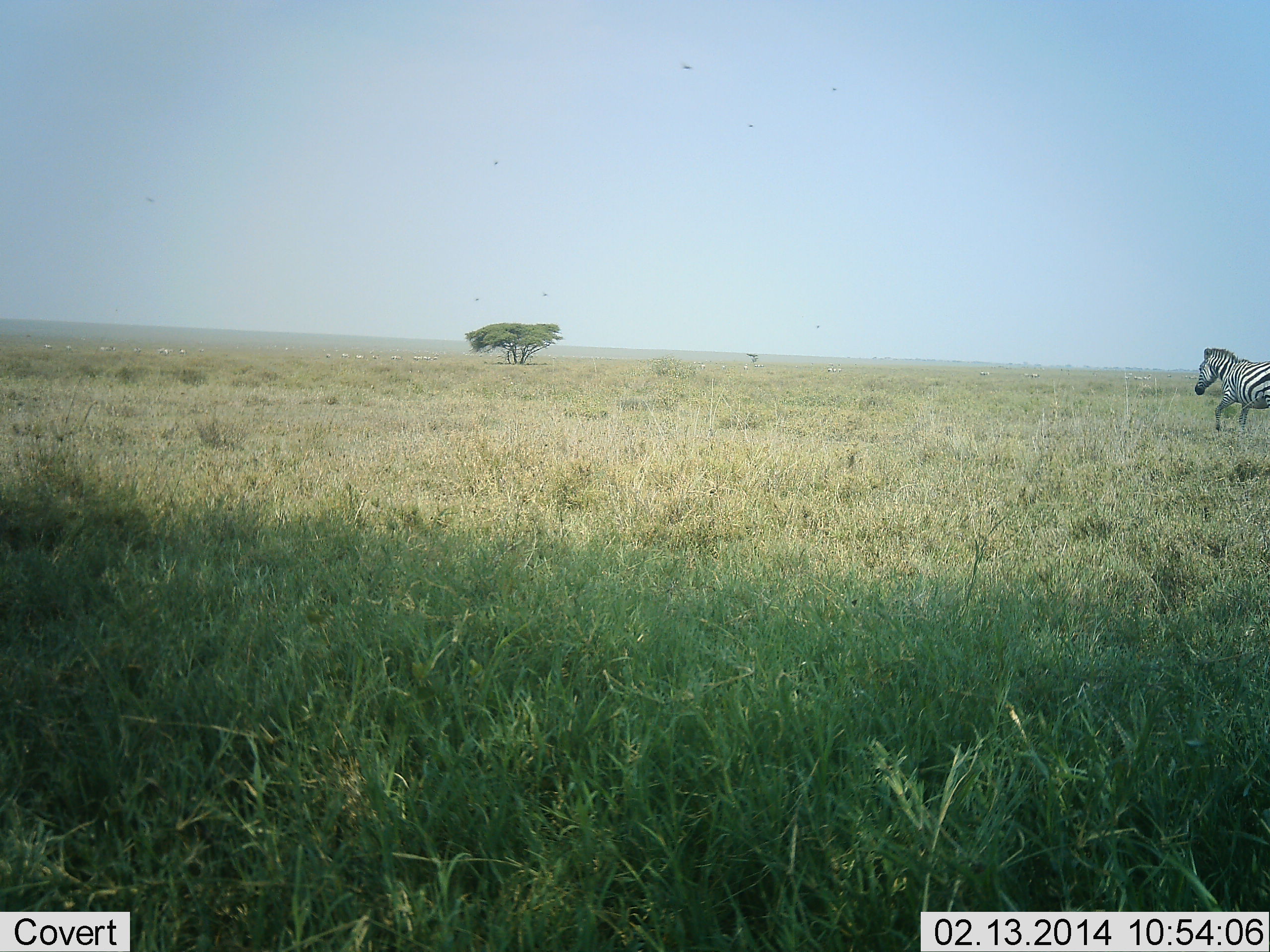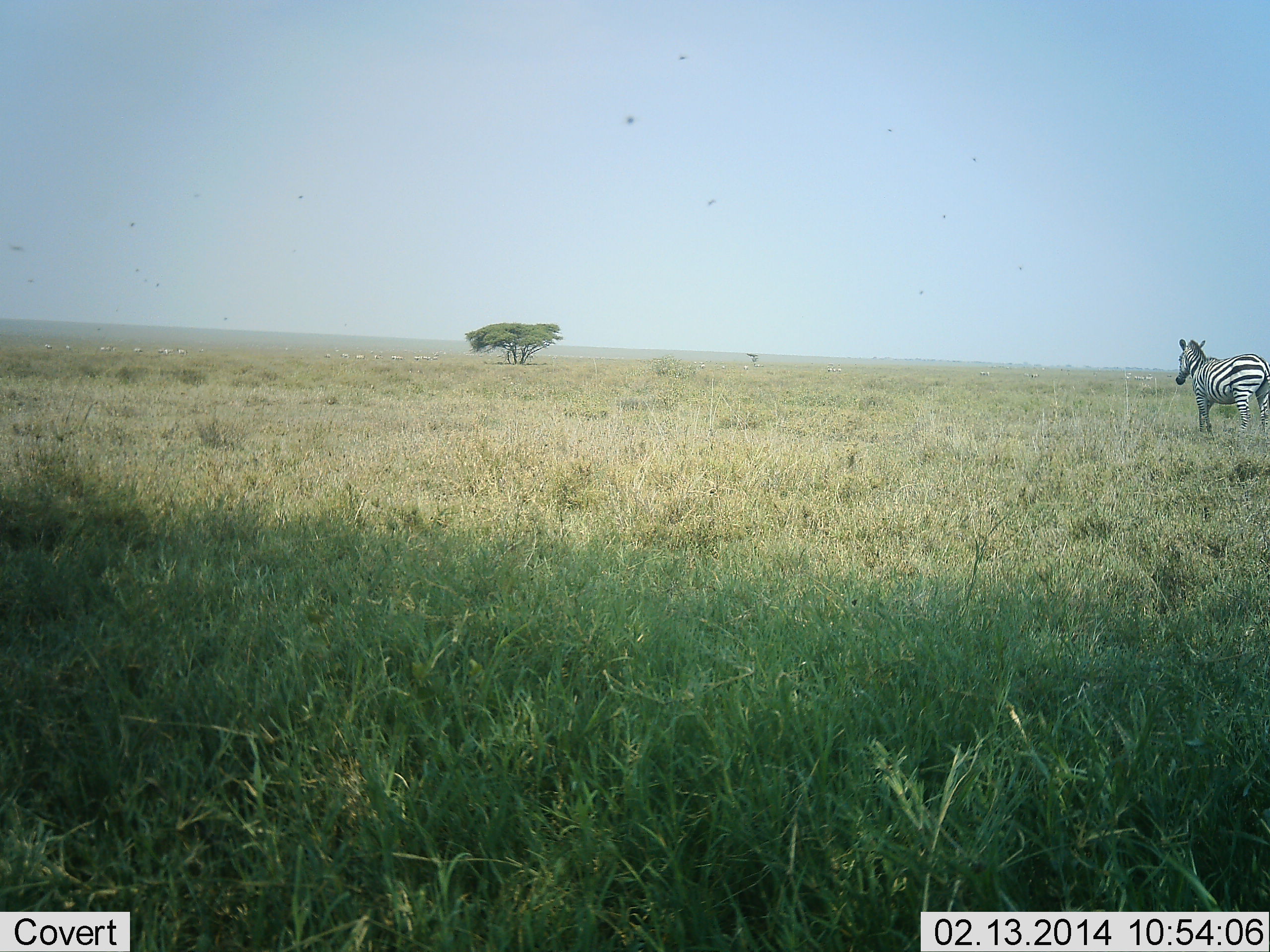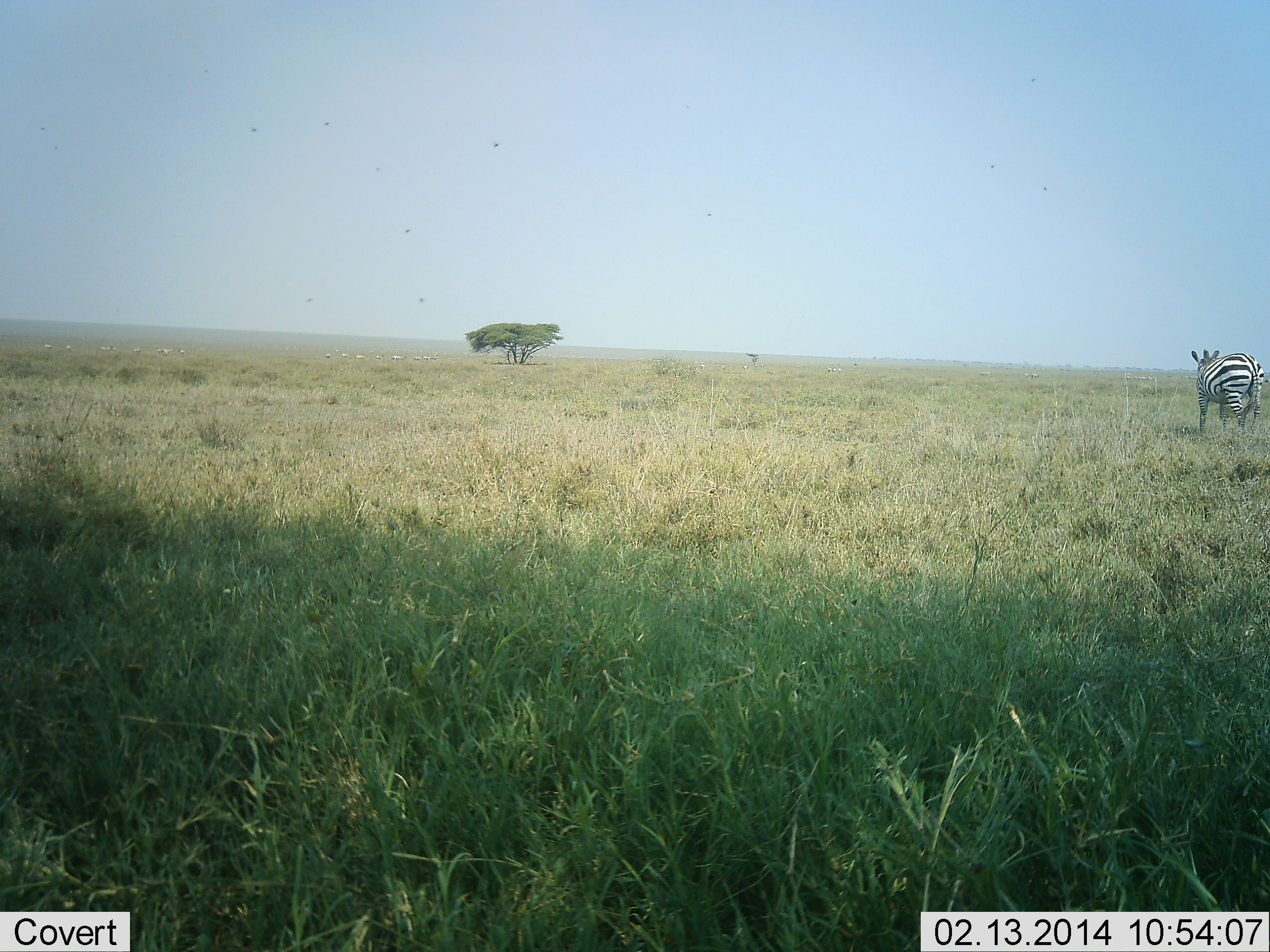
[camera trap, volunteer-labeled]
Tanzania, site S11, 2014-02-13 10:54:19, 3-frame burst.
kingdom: Animalia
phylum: Chordata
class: Mammalia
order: Perissodactyla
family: Equidae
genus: Equus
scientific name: Equus quagga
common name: plains zebra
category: zebra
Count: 1.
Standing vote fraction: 34%.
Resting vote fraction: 3%.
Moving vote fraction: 71%.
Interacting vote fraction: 2%.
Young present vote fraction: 0%.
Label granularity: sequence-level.